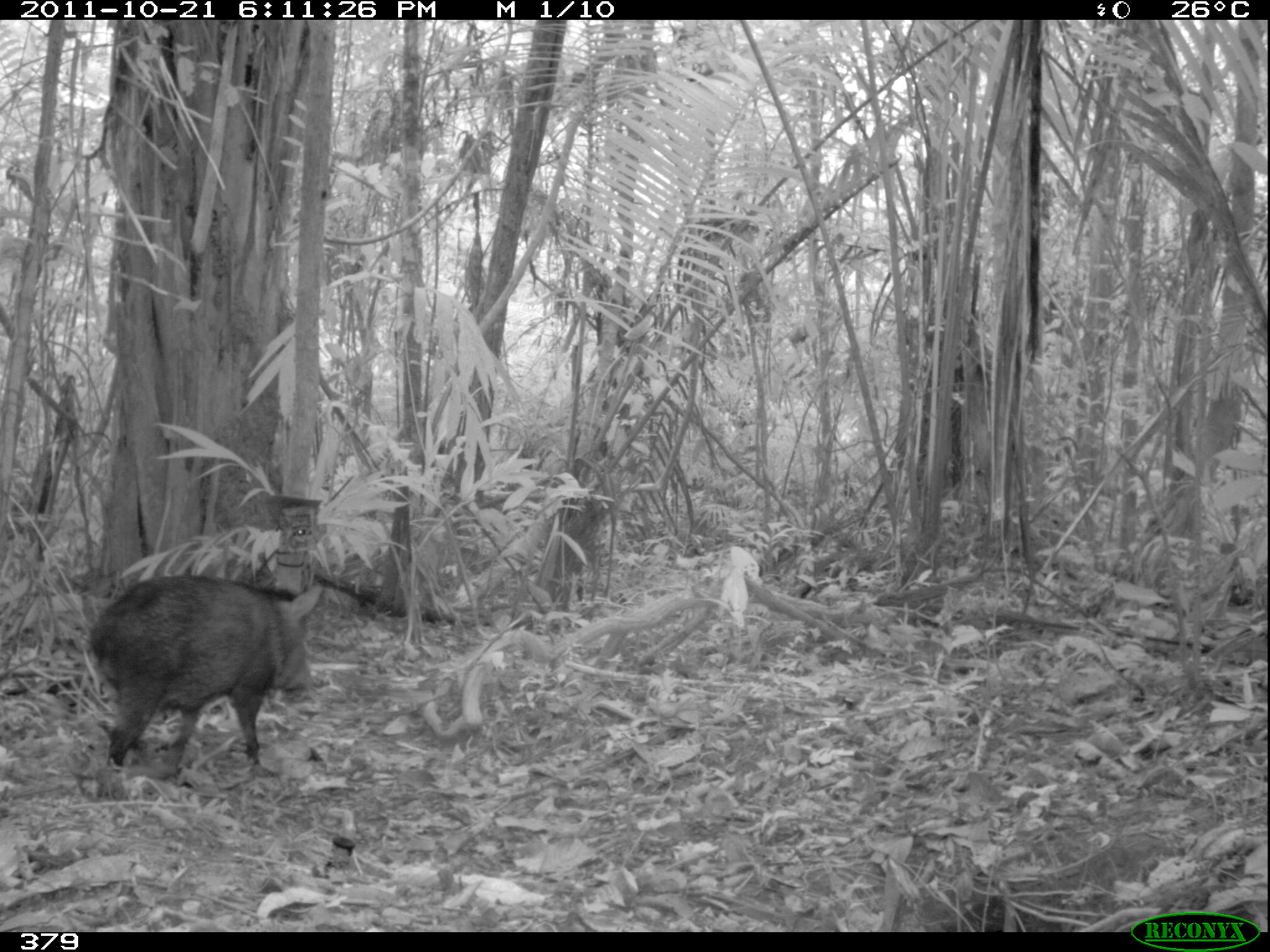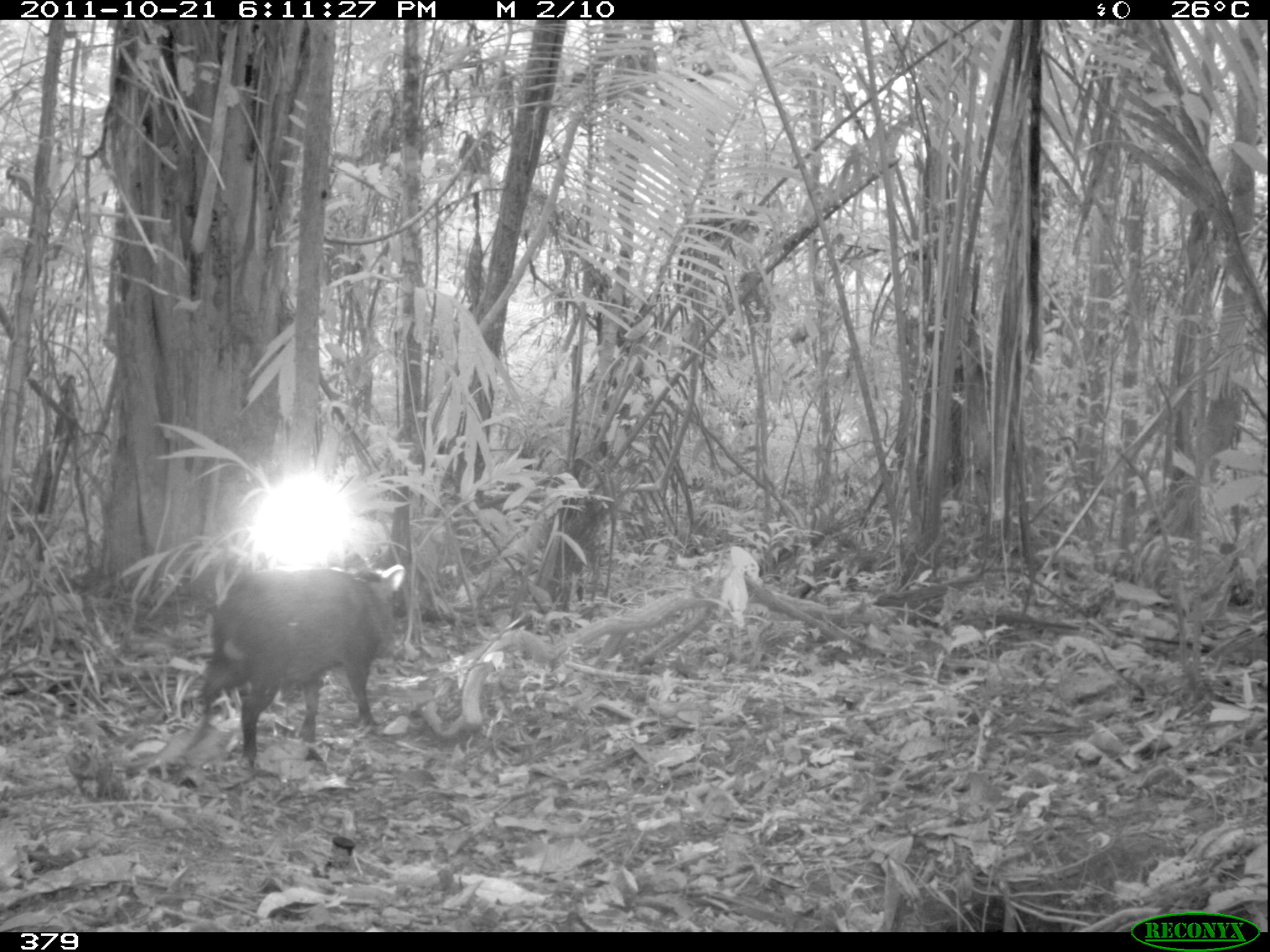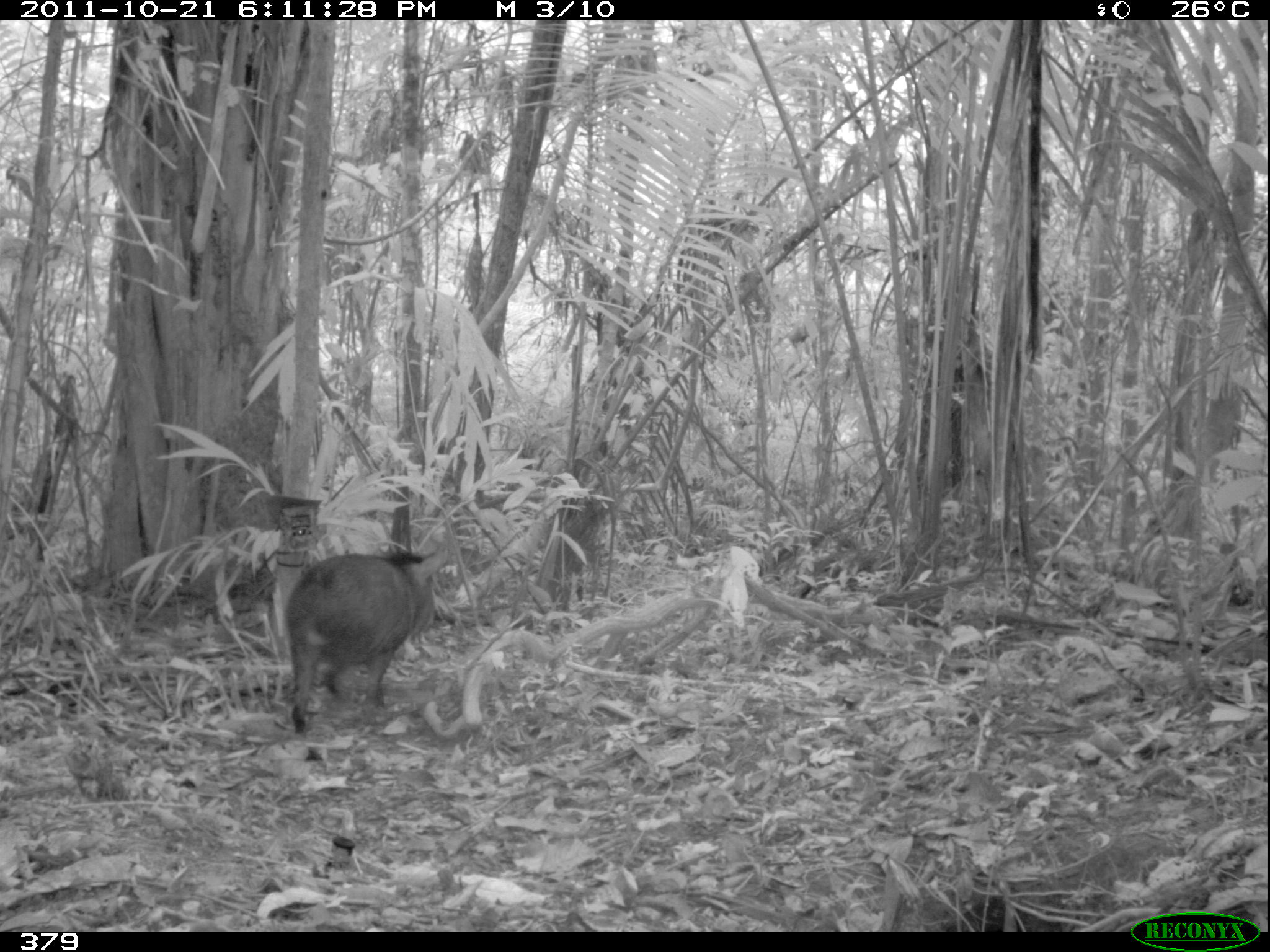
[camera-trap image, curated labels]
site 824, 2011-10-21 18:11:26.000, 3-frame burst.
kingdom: Animalia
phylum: Chordata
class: Mammalia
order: Artiodactyla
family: Tayassuidae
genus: Pecari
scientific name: Pecari tajacu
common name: collared peccary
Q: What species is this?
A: Pecari tajacu (collared peccary).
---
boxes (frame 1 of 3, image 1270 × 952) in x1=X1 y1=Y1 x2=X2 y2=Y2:
pecari tajacu: x1=87 y1=573 x2=324 y2=780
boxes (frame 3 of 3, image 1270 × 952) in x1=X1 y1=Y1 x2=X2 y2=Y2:
pecari tajacu: x1=285 y1=548 x2=448 y2=735